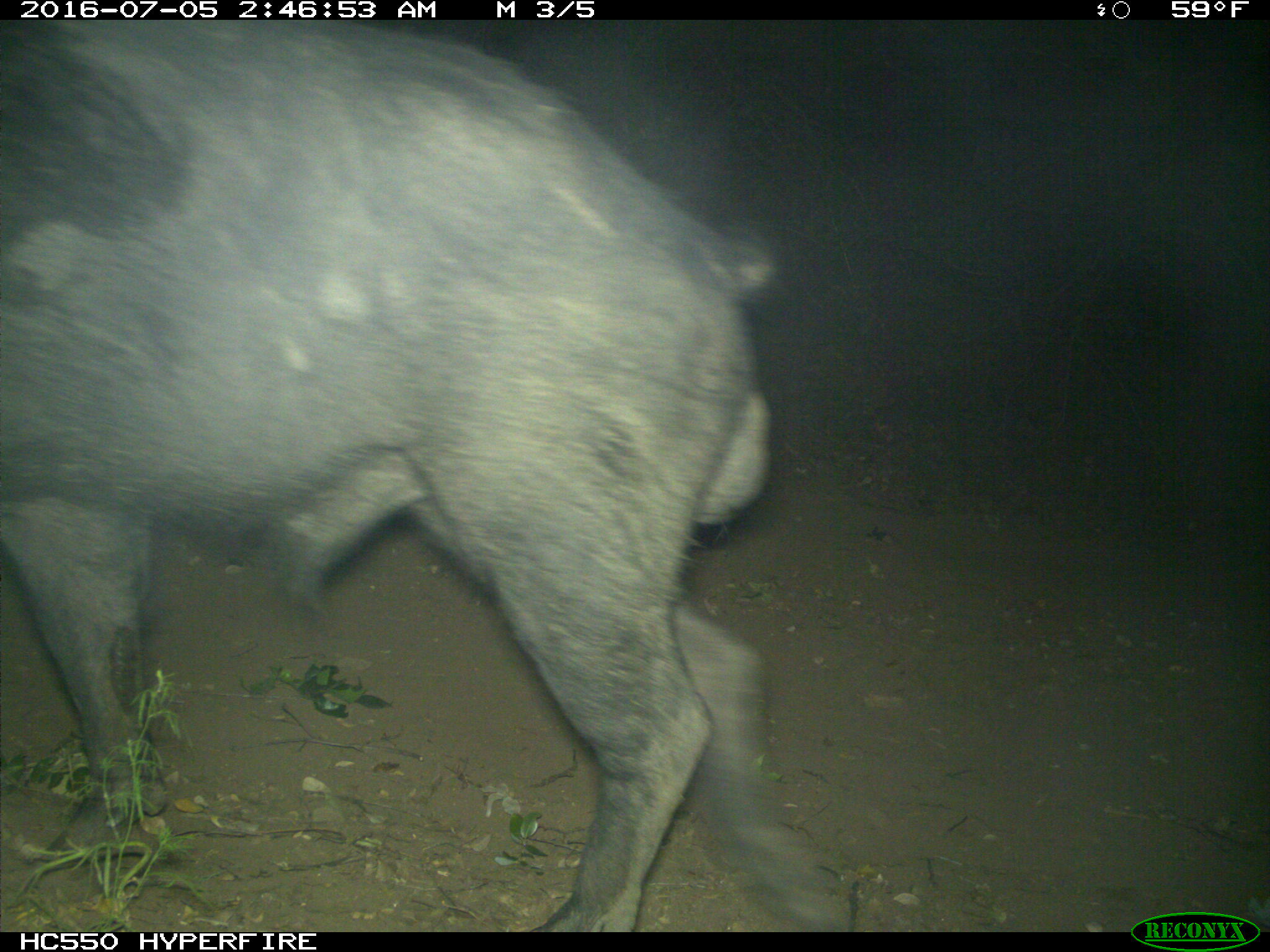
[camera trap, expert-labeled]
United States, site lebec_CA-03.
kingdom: Animalia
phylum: Chordata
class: Mammalia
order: Artiodactyla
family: Suidae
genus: Sus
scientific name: Sus scrofa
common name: wild boar